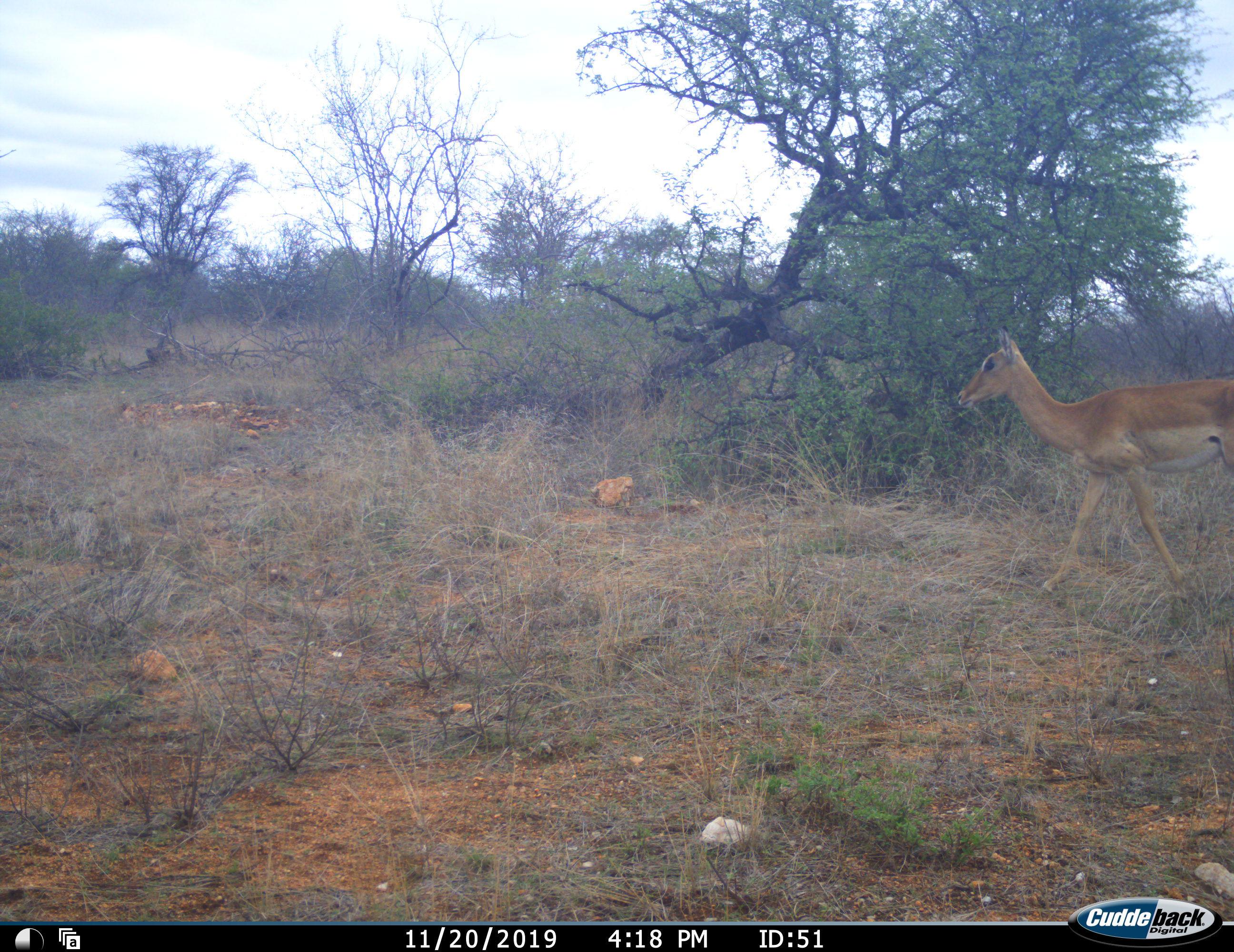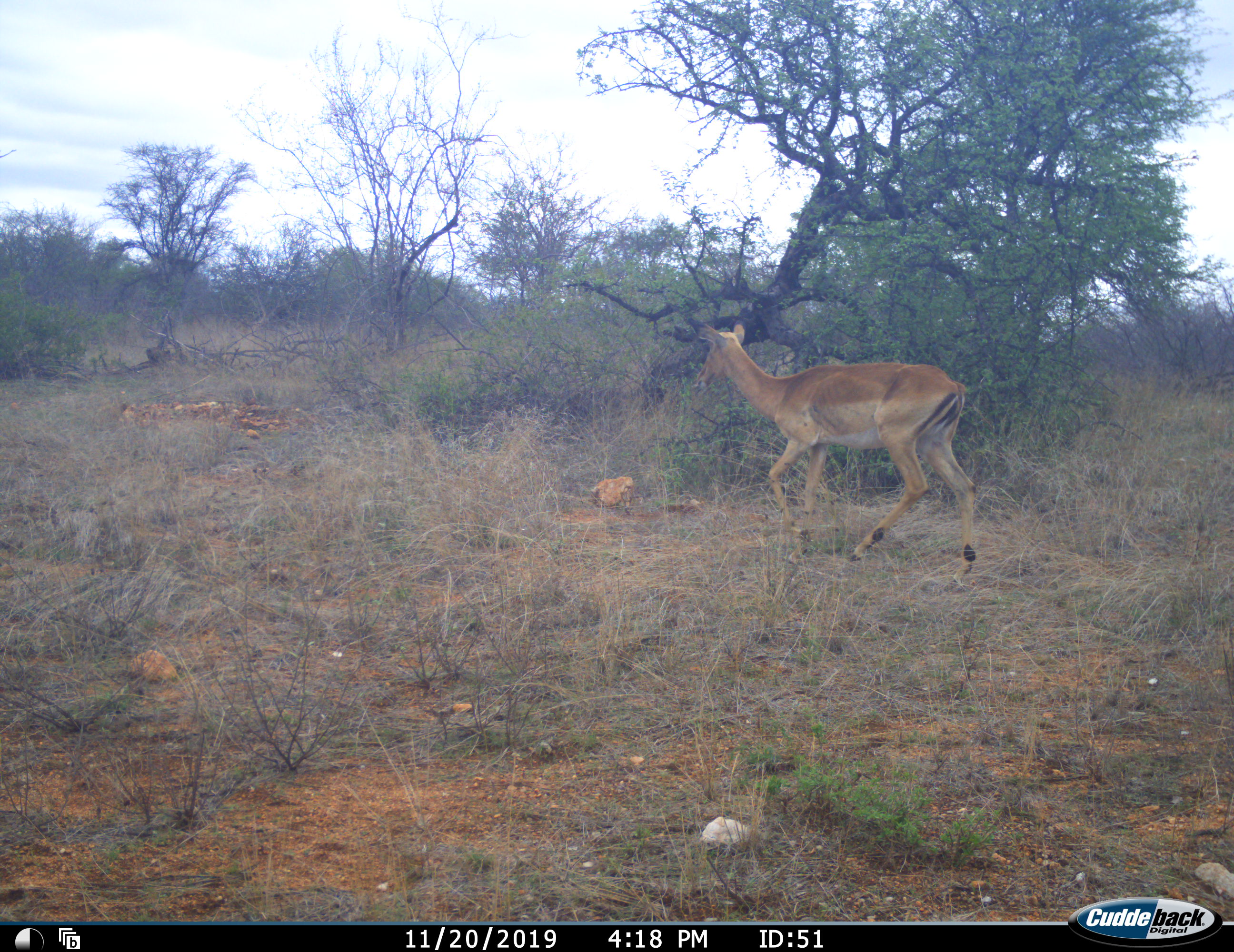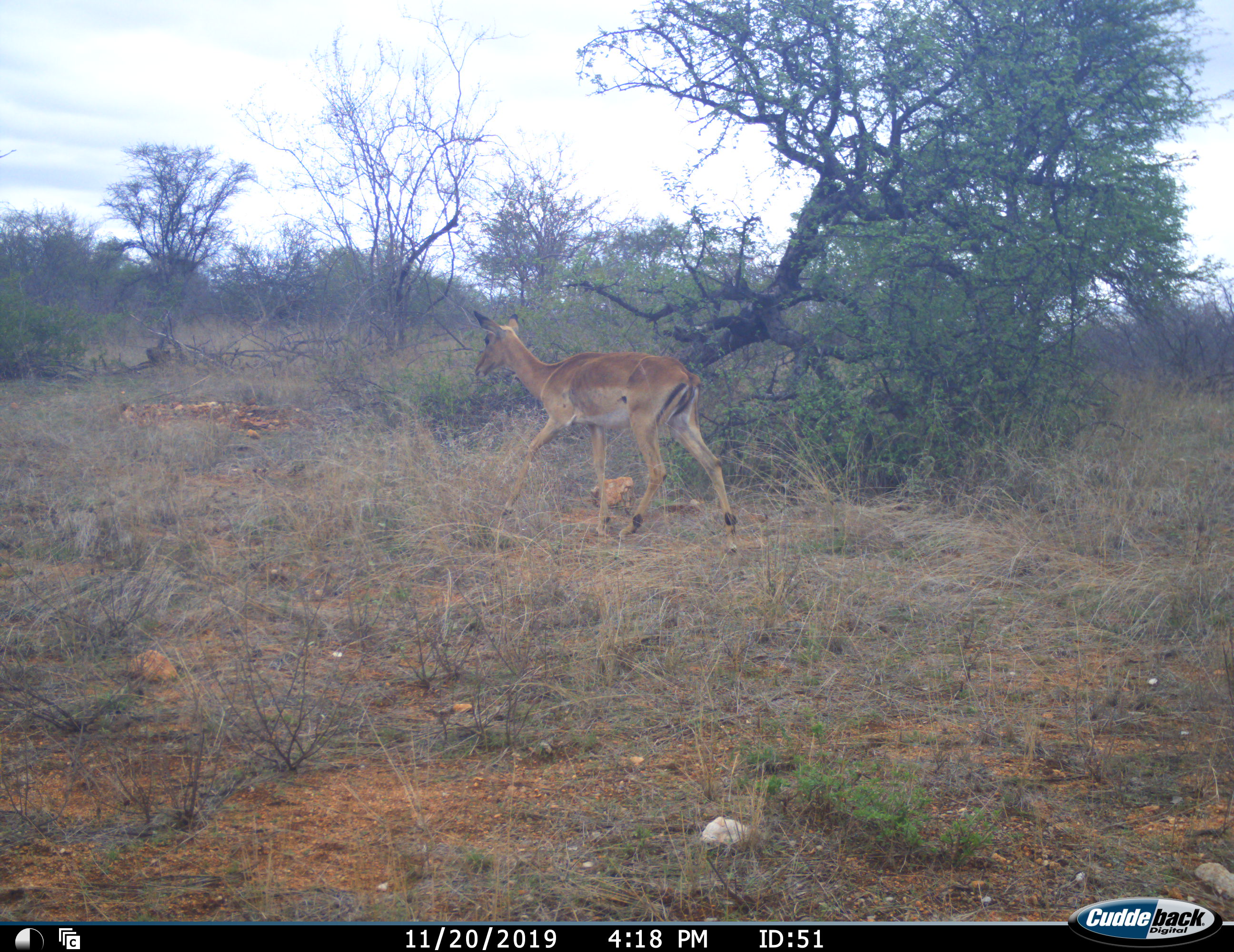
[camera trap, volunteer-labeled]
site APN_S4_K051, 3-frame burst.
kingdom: Animalia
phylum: Chordata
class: Mammalia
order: Artiodactyla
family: Bovidae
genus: Aepyceros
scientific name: Aepyceros melampus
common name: impala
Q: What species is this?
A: Impala (Aepyceros melampus).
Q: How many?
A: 1.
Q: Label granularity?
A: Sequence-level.